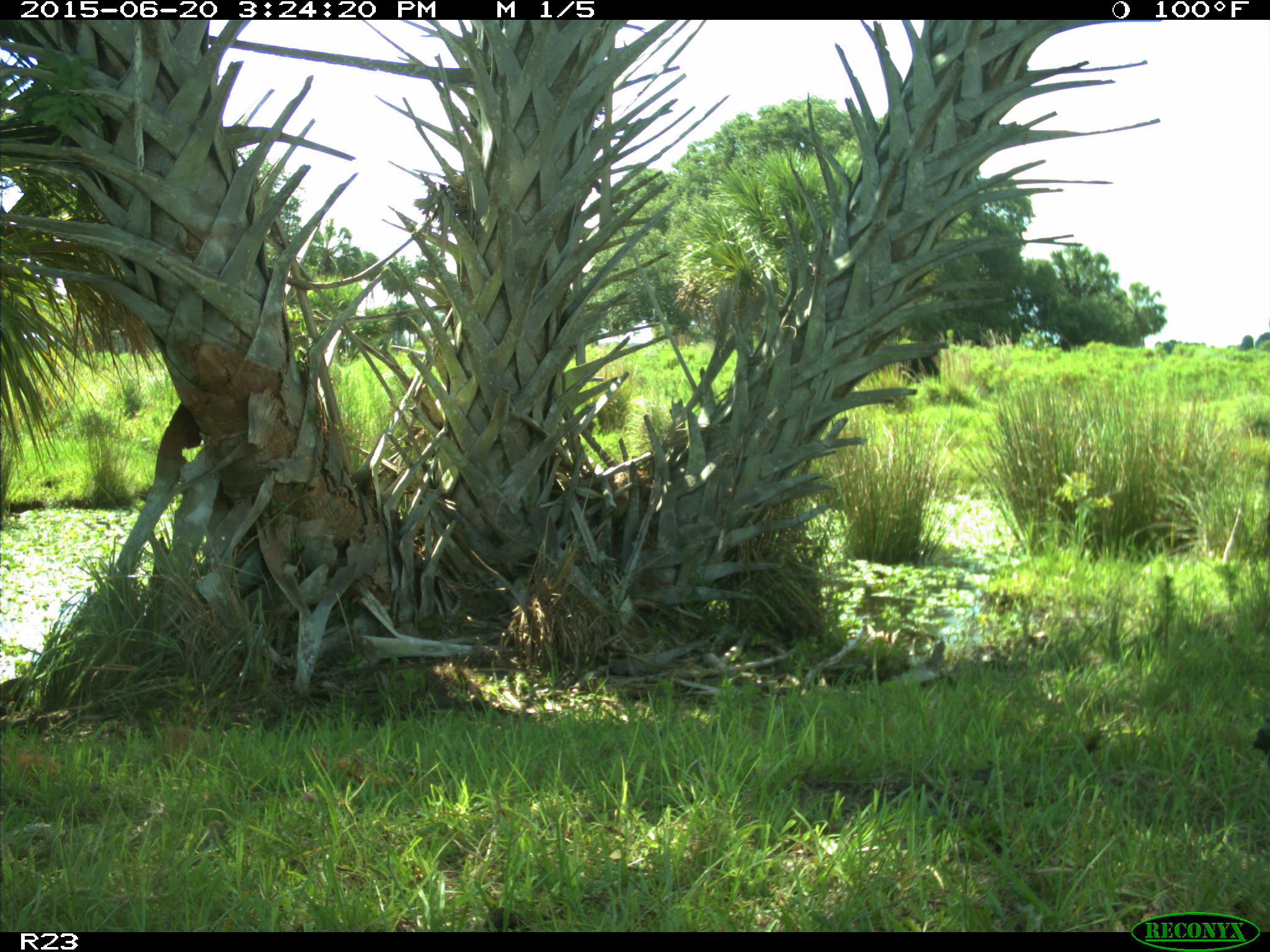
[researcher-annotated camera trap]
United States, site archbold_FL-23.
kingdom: Animalia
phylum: Chordata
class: Mammalia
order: Artiodactyla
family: Bovidae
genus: Bos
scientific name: Bos taurus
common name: domestic cow